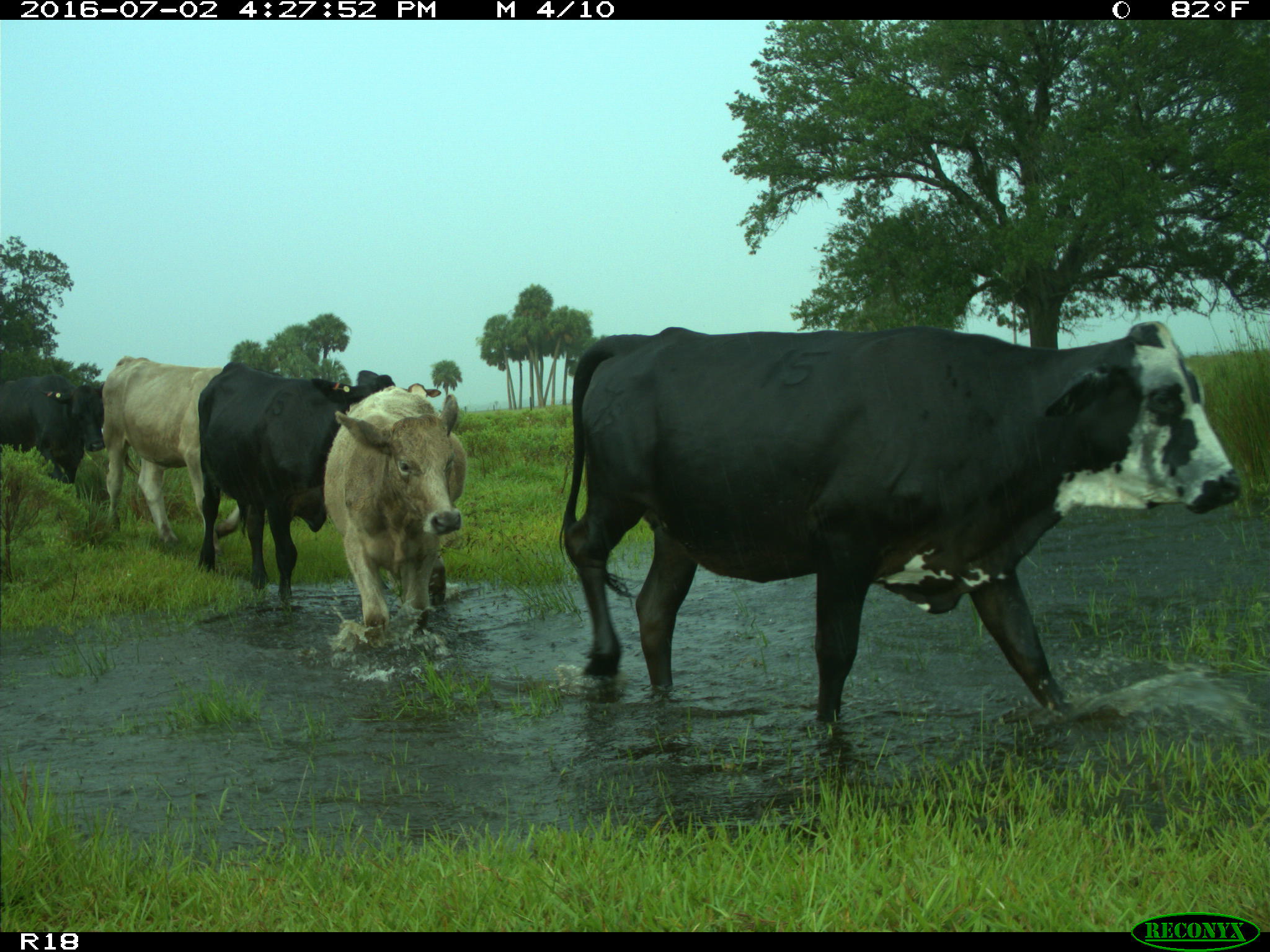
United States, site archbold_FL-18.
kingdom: Animalia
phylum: Chordata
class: Mammalia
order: Artiodactyla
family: Bovidae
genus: Bos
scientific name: Bos taurus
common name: domestic cow